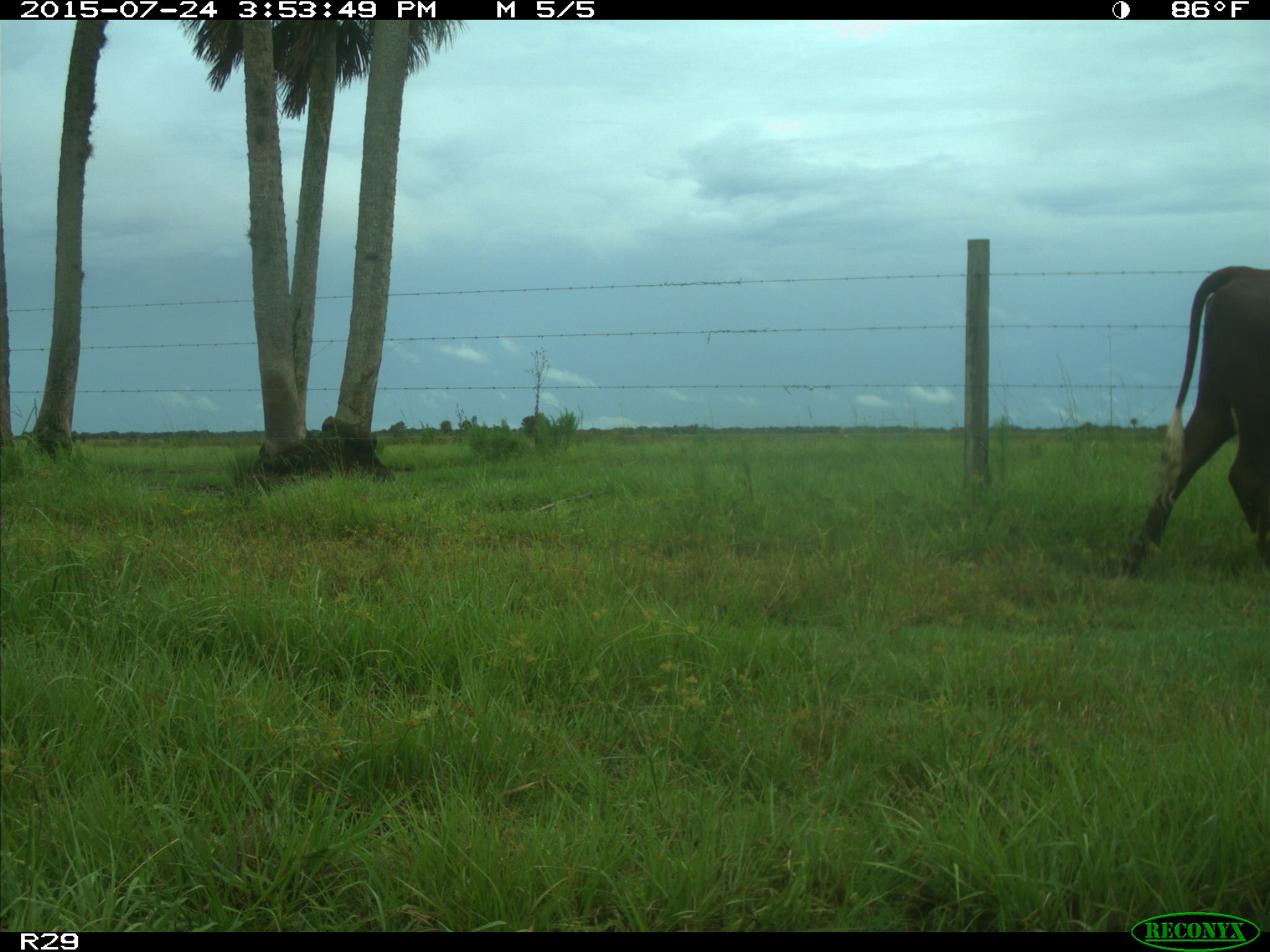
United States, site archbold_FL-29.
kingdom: Animalia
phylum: Chordata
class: Mammalia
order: Artiodactyla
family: Bovidae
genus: Bos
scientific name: Bos taurus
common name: domestic cow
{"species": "Bos taurus (domestic cow)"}